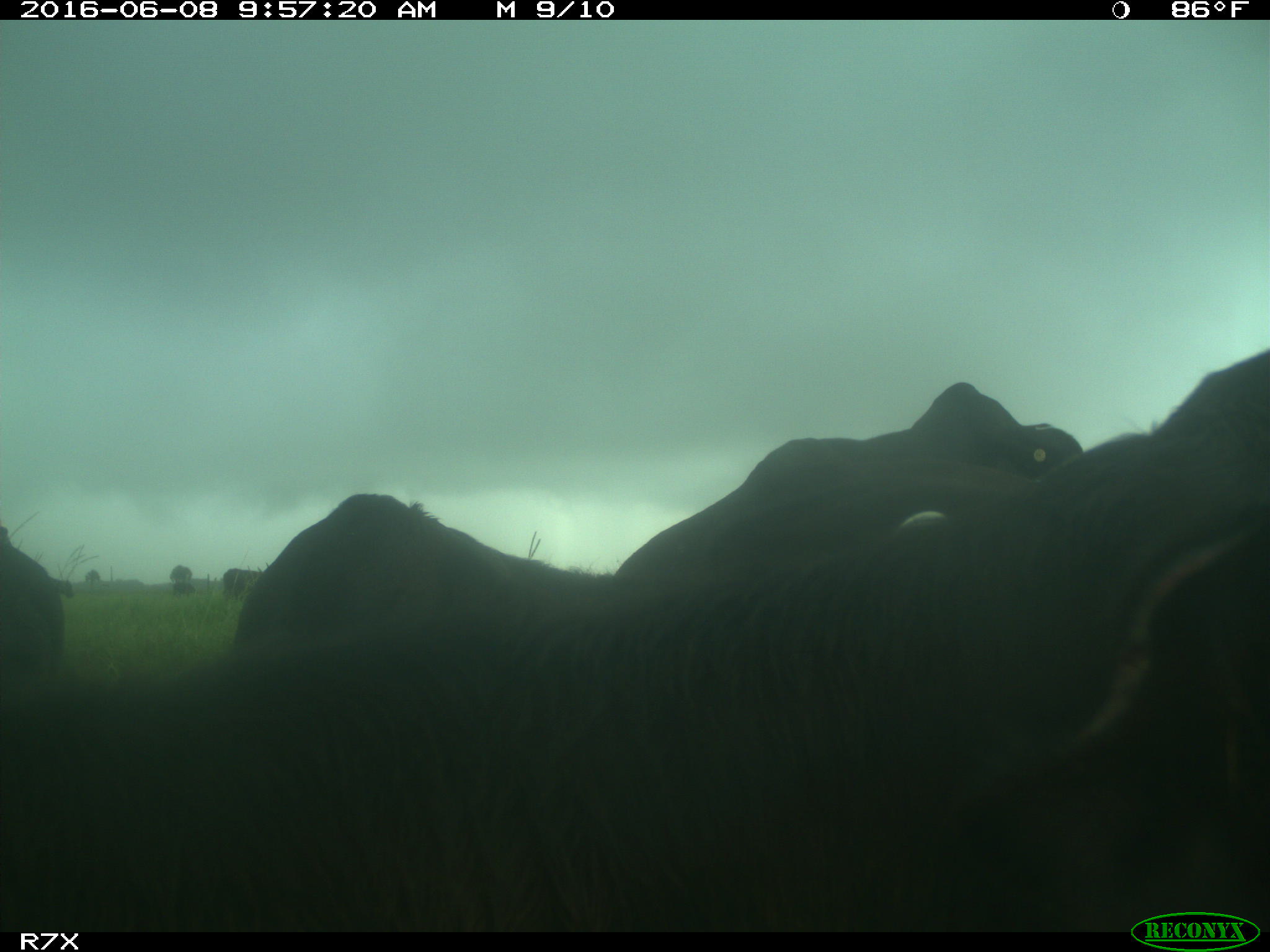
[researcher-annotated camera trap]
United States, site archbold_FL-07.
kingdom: Animalia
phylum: Chordata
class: Mammalia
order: Artiodactyla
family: Bovidae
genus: Bos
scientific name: Bos taurus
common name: domestic cow